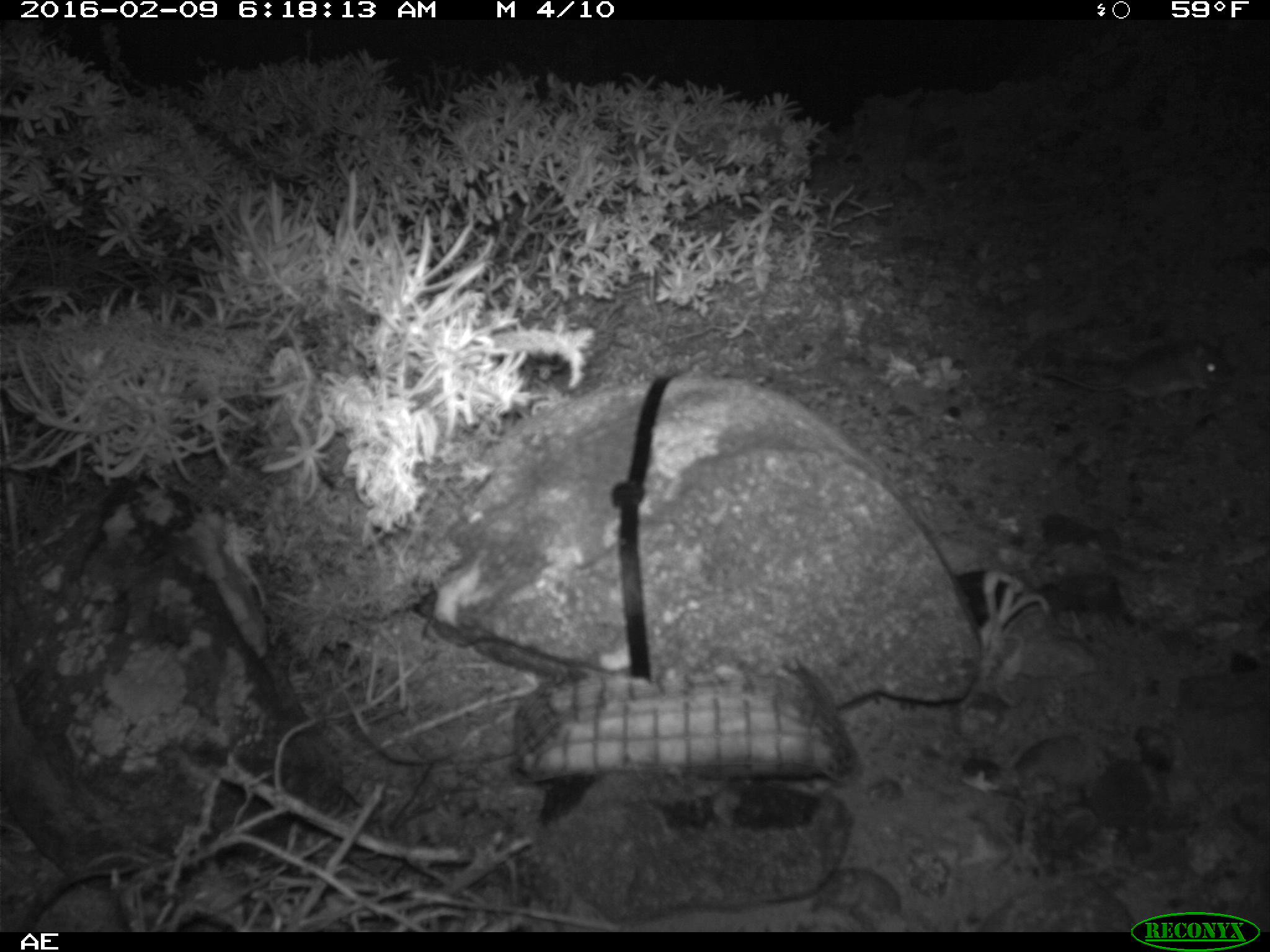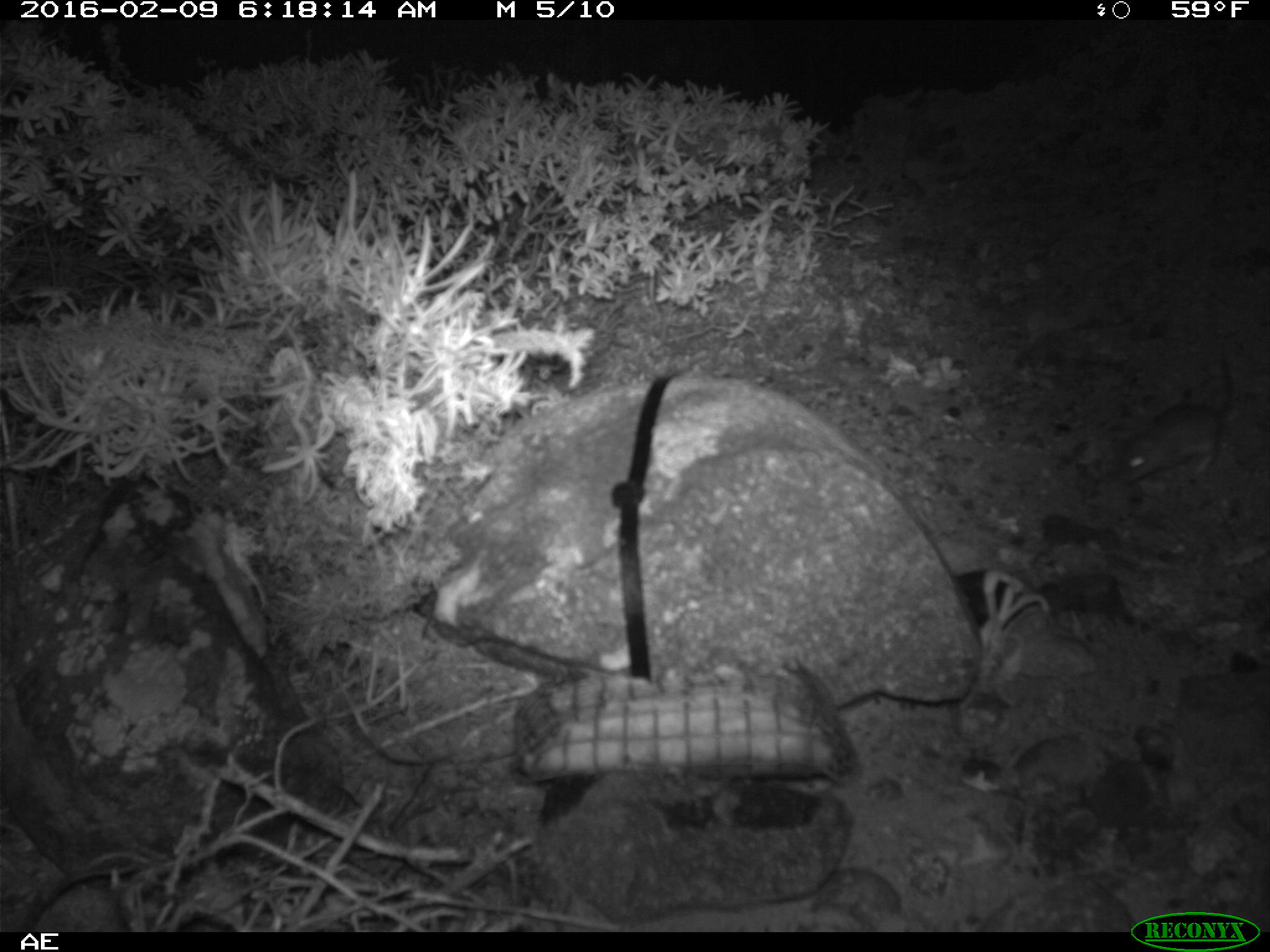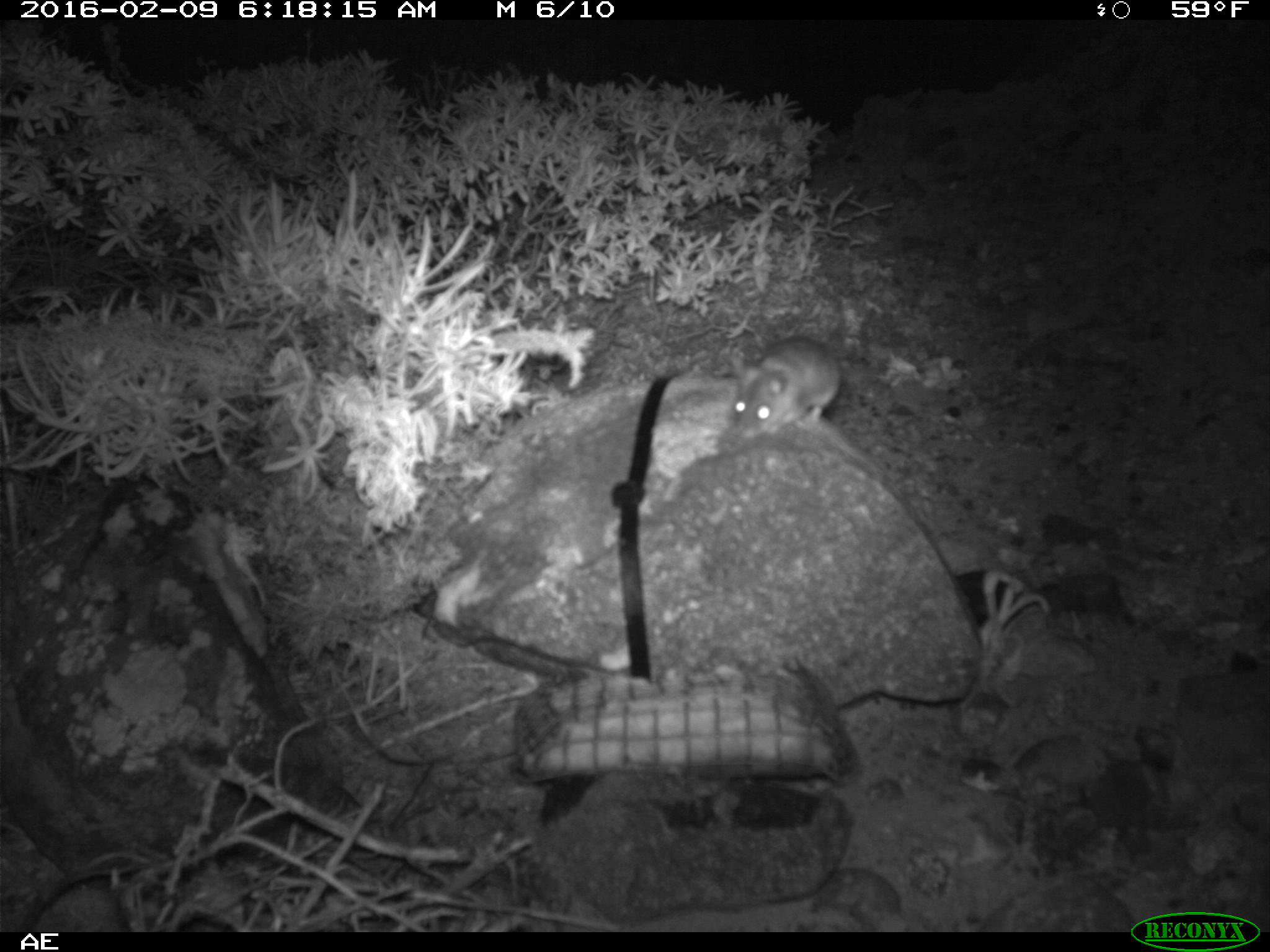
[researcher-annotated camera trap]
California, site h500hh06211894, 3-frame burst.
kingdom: Animalia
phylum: Chordata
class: Mammalia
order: Rodentia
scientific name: Rodentia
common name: rodent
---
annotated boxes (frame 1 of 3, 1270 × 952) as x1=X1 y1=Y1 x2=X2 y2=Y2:
rodent: x1=1048 y1=338 x2=1229 y2=413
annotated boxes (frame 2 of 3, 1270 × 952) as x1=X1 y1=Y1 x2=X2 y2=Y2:
rodent: x1=1114 y1=346 x2=1235 y2=482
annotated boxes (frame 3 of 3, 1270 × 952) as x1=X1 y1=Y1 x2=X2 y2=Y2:
rodent: x1=728 y1=334 x2=841 y2=441